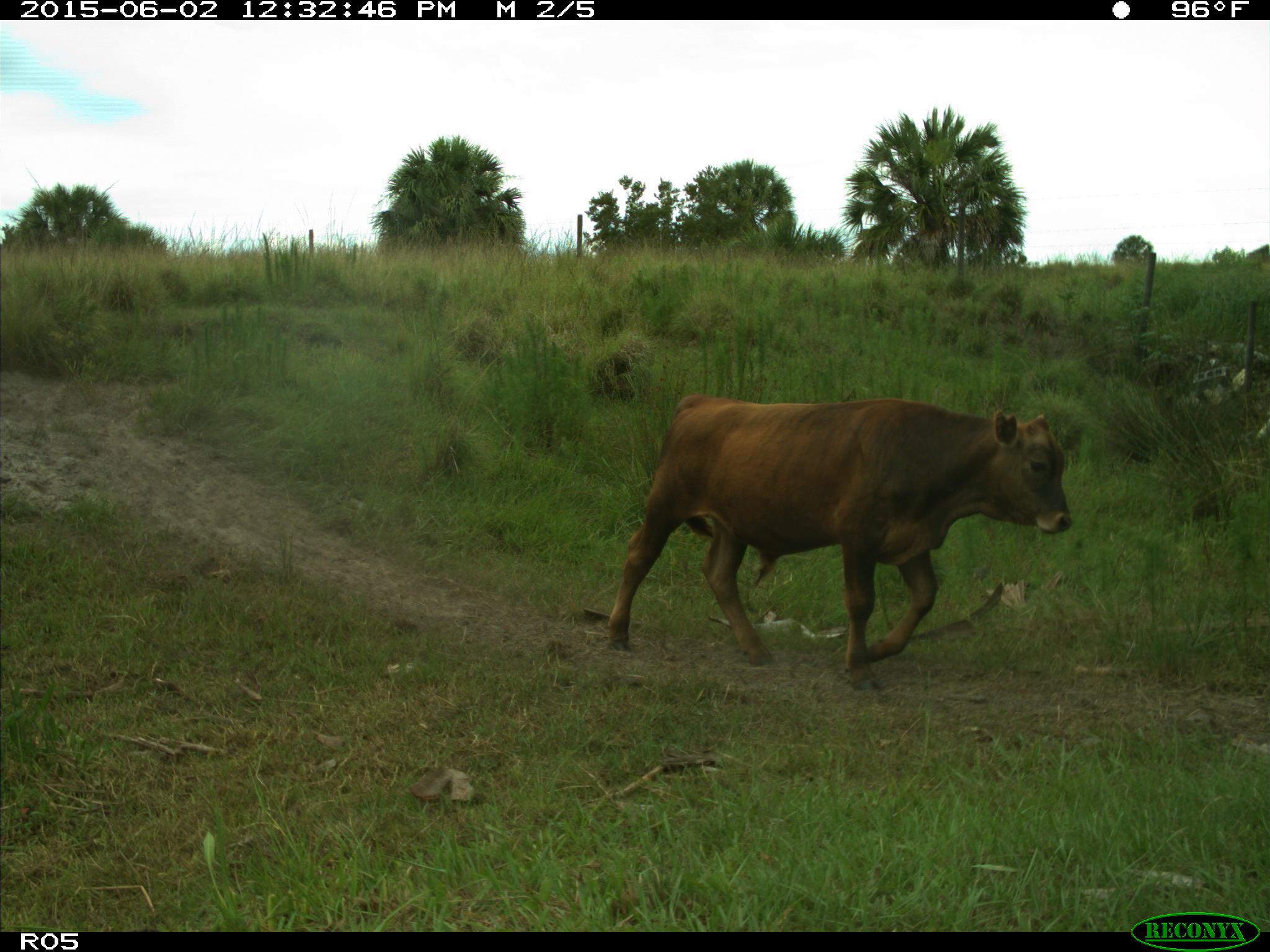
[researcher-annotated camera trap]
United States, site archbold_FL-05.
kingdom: Animalia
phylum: Chordata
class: Mammalia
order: Artiodactyla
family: Bovidae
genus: Bos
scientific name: Bos taurus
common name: domestic cow